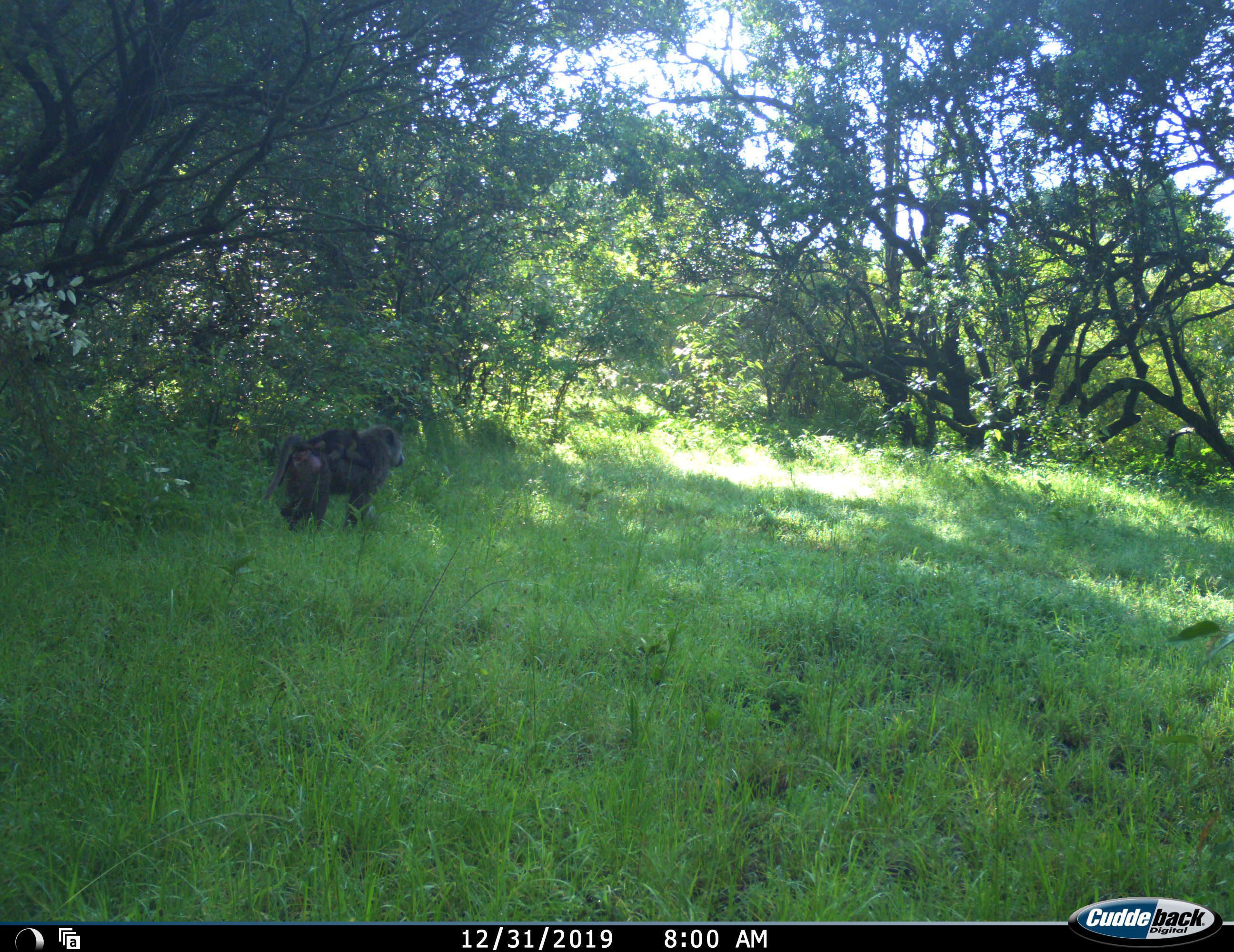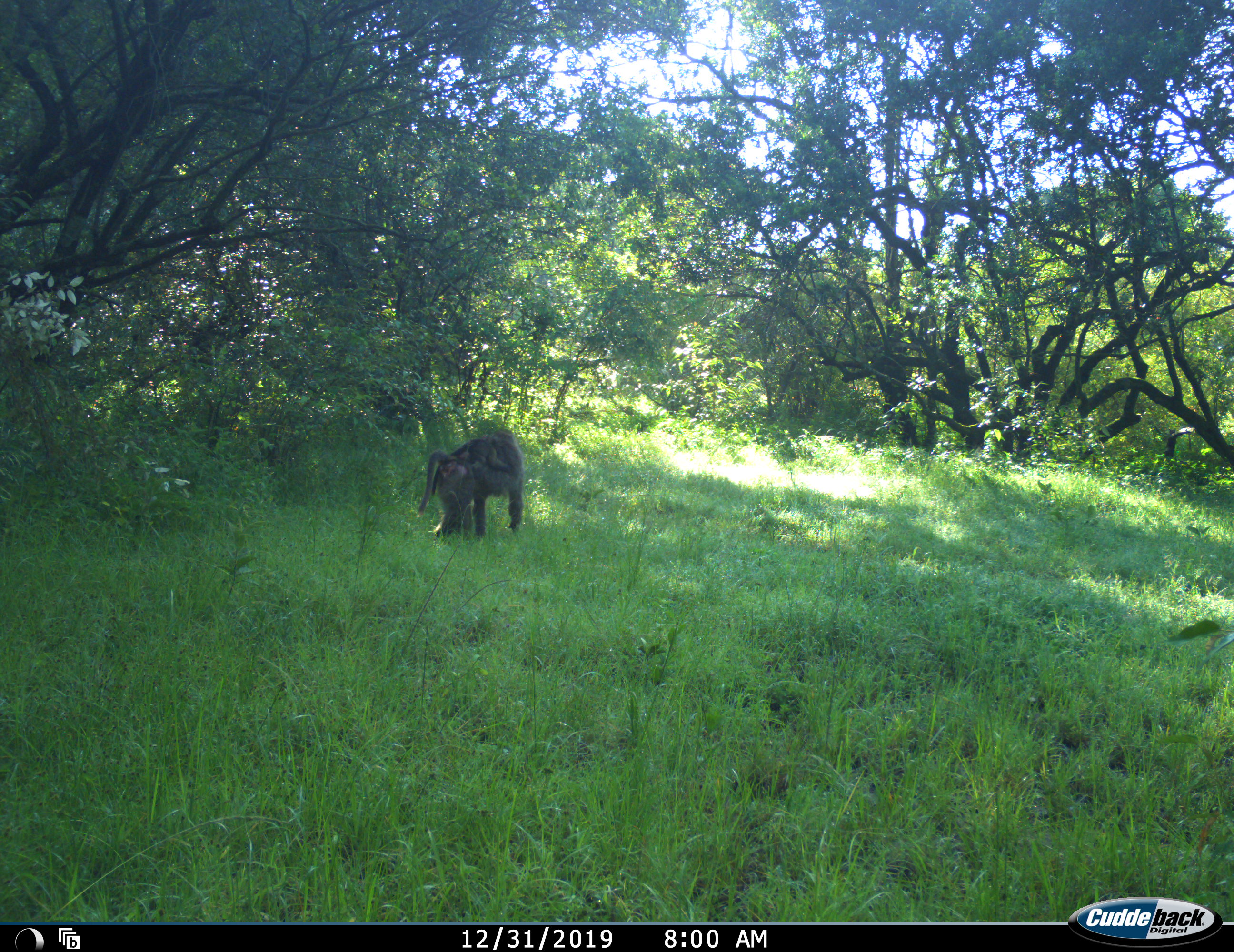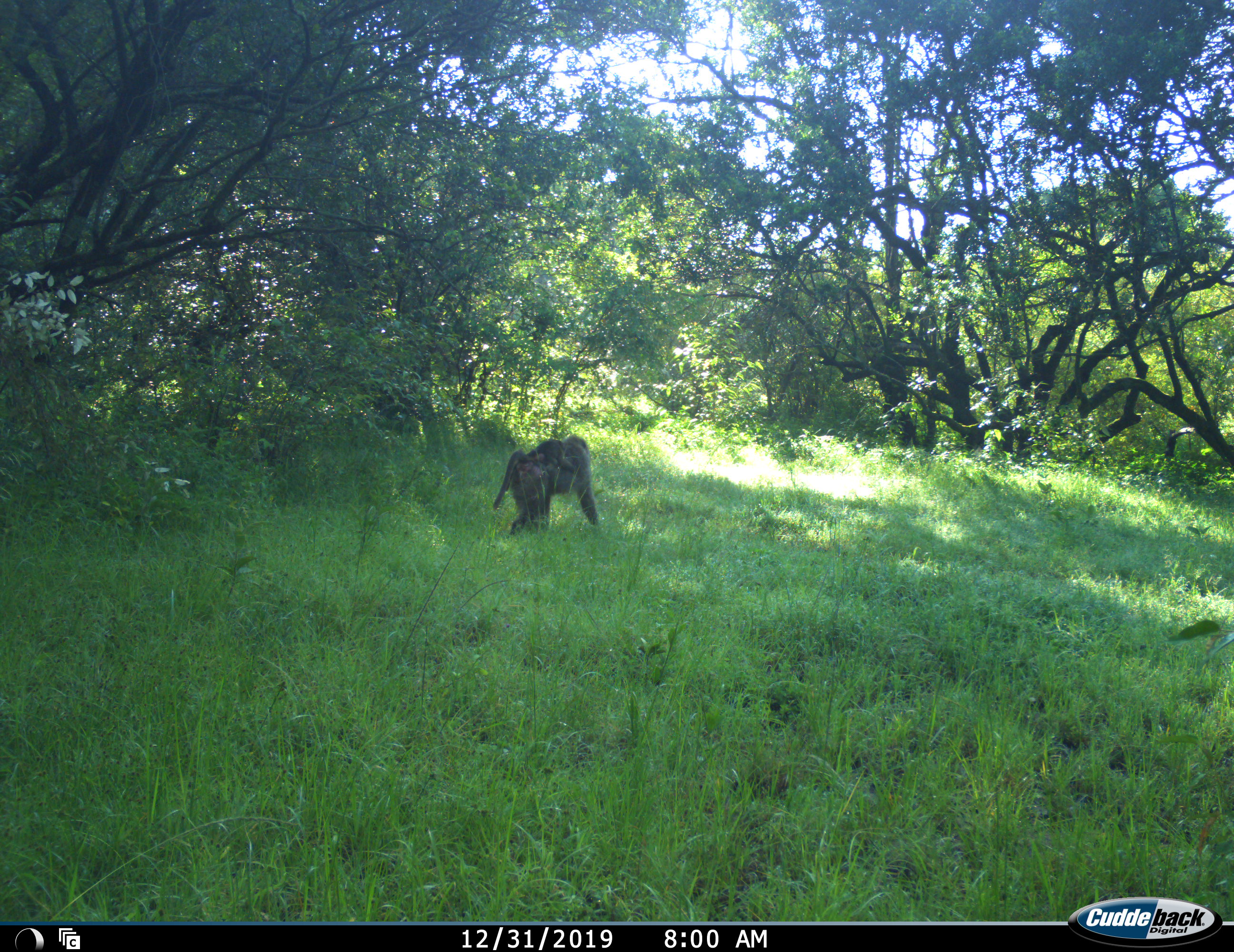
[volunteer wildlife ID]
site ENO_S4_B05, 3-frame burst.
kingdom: Animalia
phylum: Chordata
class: Mammalia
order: Primates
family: Cercopithecidae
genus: Papio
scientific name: Papio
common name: baboon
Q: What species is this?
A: Baboon (Papio).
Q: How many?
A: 2.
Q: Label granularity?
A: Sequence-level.